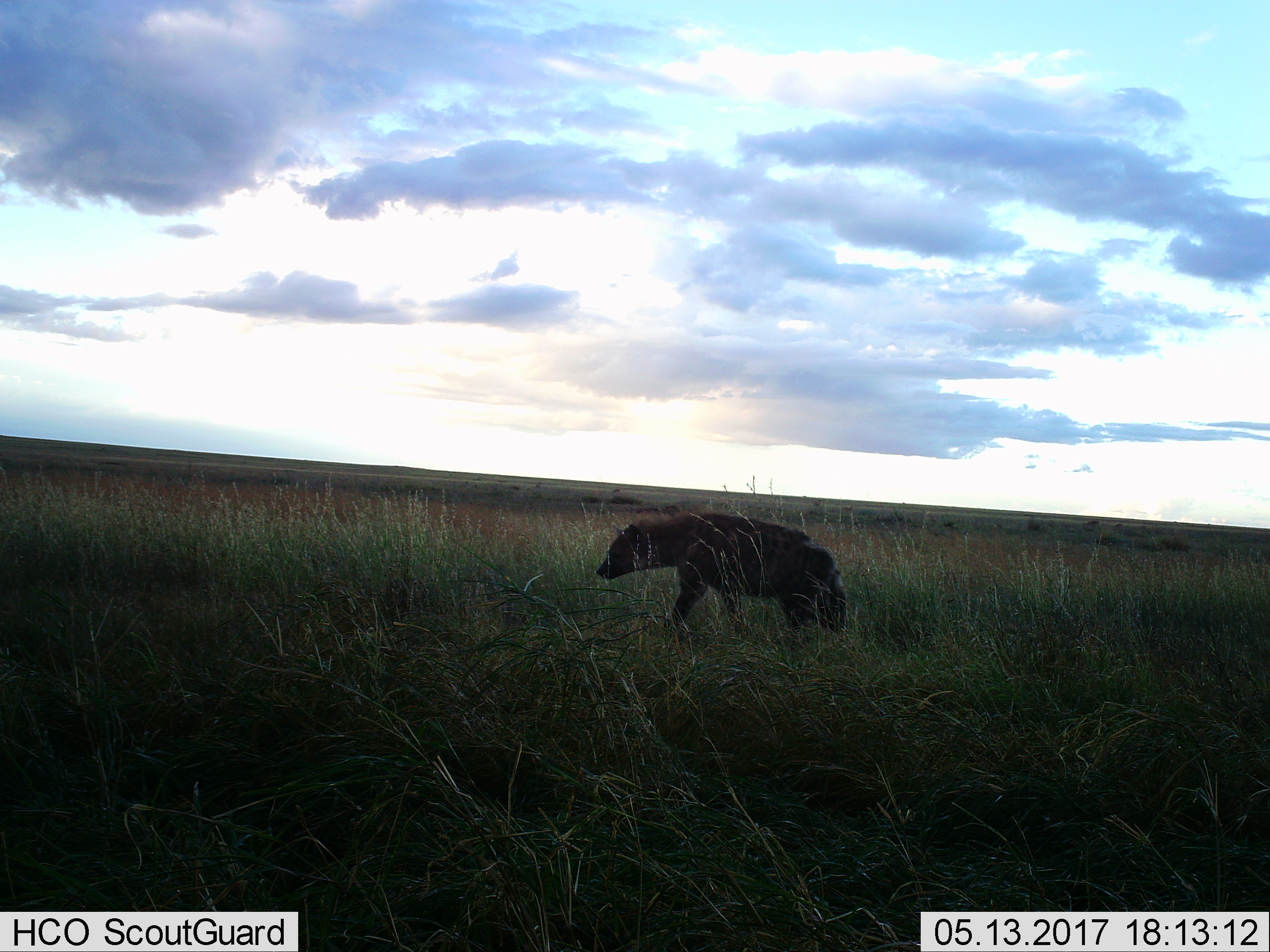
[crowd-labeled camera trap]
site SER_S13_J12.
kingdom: Animalia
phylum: Chordata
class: Mammalia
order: Carnivora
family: Hyaenidae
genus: Crocuta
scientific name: Crocuta crocuta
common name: spotted hyena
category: hyenaspotted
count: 1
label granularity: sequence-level